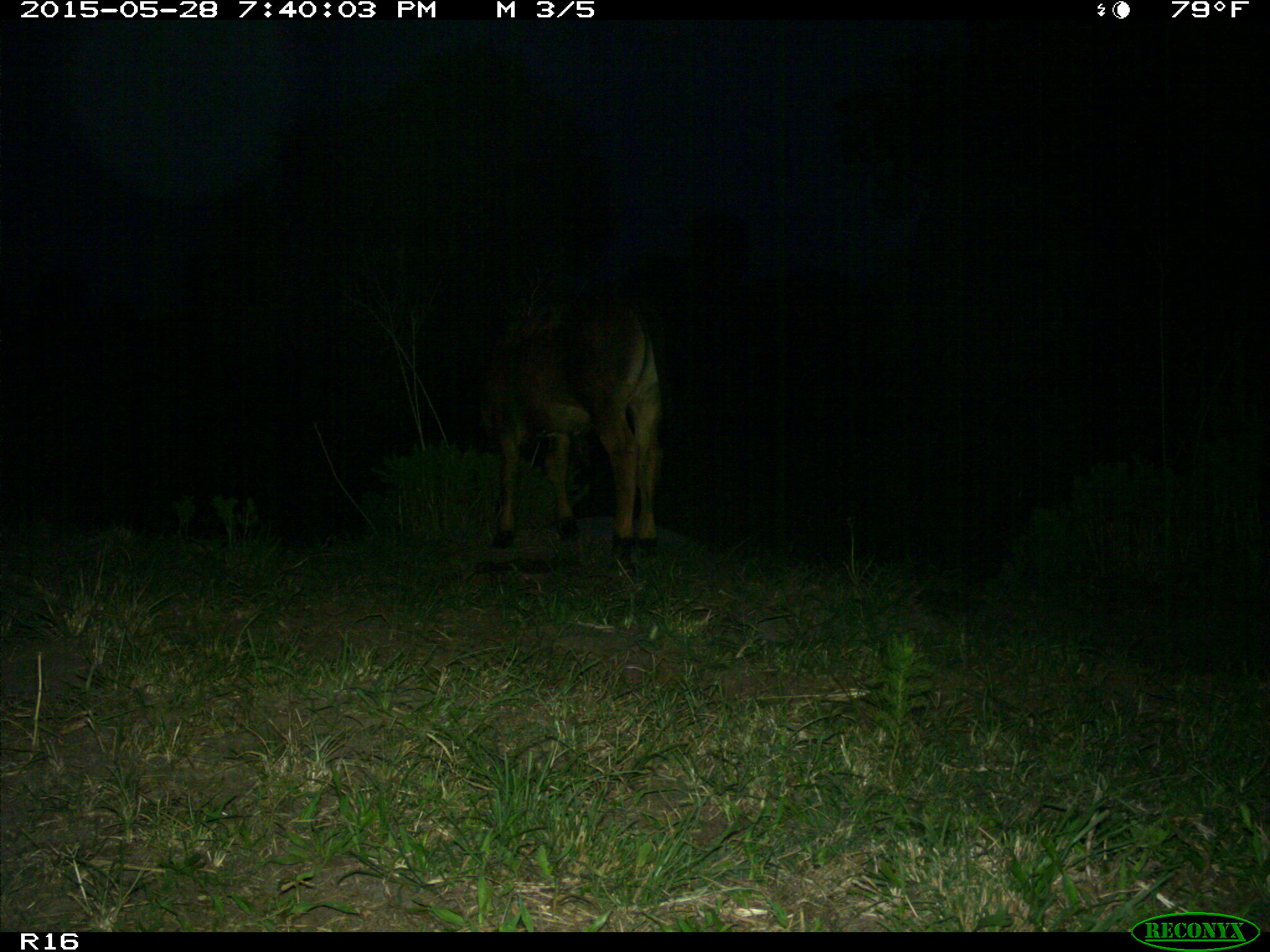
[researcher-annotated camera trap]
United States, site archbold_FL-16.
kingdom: Animalia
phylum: Chordata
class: Mammalia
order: Artiodactyla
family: Bovidae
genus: Bos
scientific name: Bos taurus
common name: domestic cow